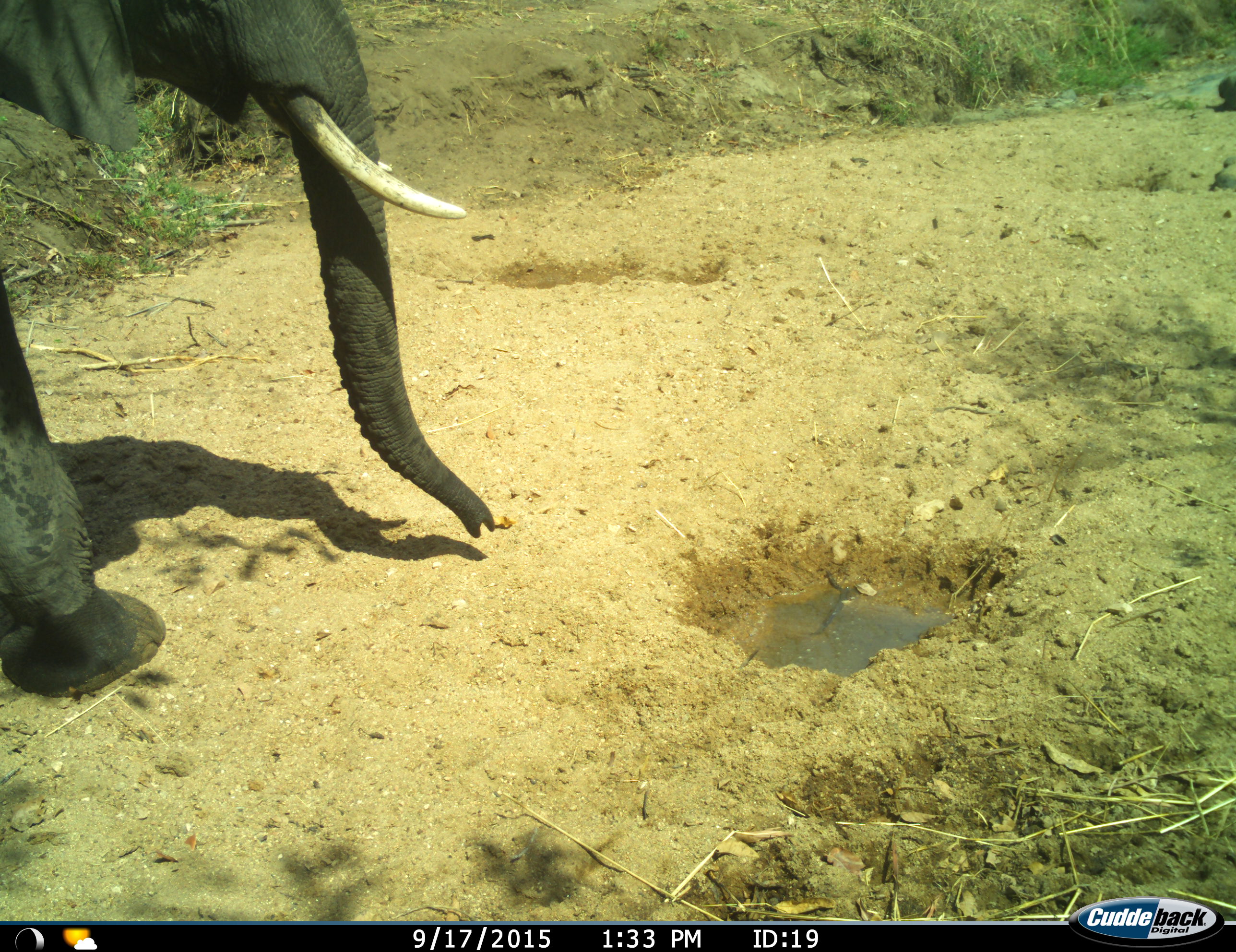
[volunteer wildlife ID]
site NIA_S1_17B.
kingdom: Animalia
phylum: Chordata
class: Mammalia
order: Proboscidea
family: Elephantidae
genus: Loxodonta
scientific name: Loxodonta africana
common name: african bush elephant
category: elephant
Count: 1.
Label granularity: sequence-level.